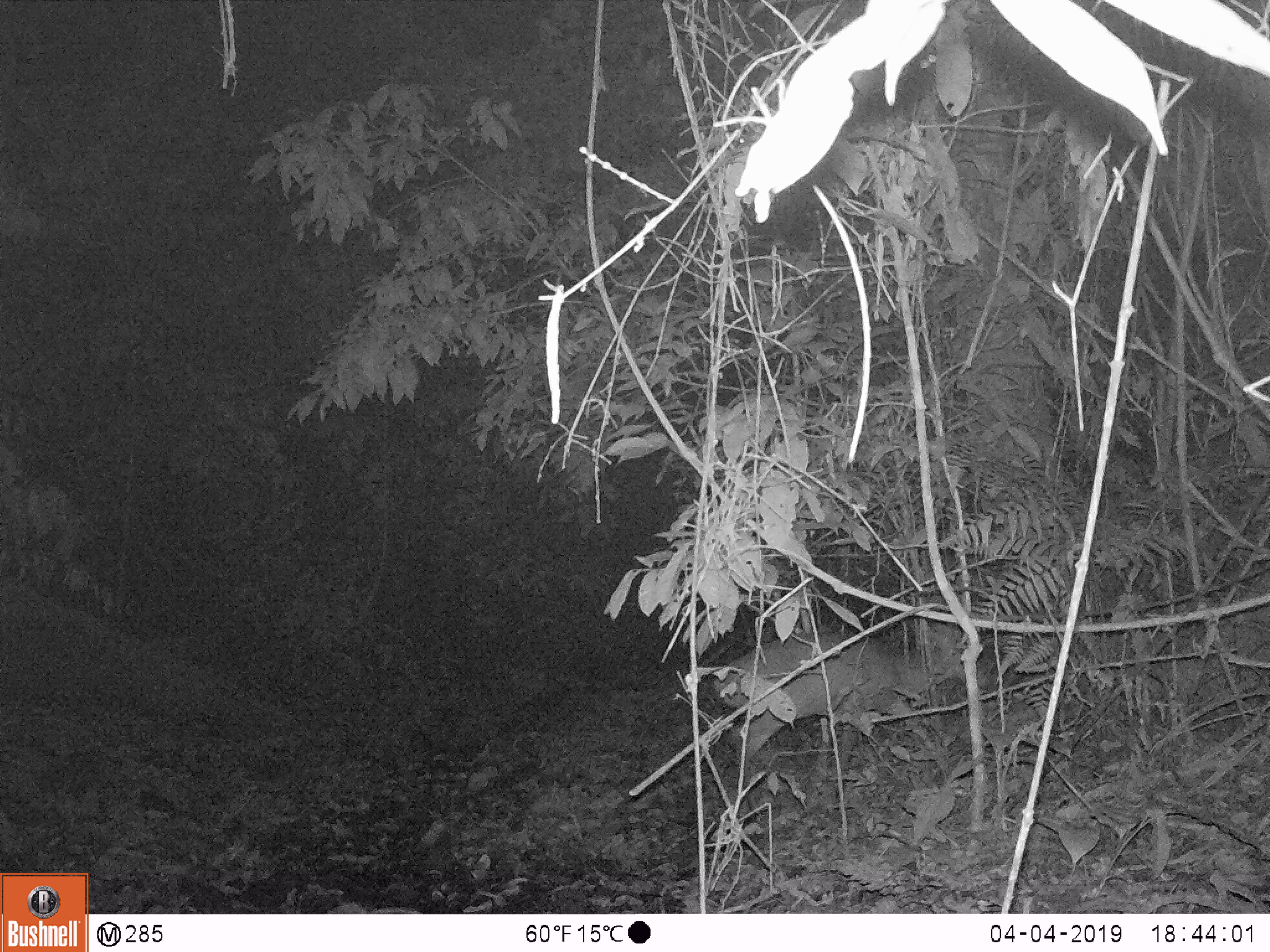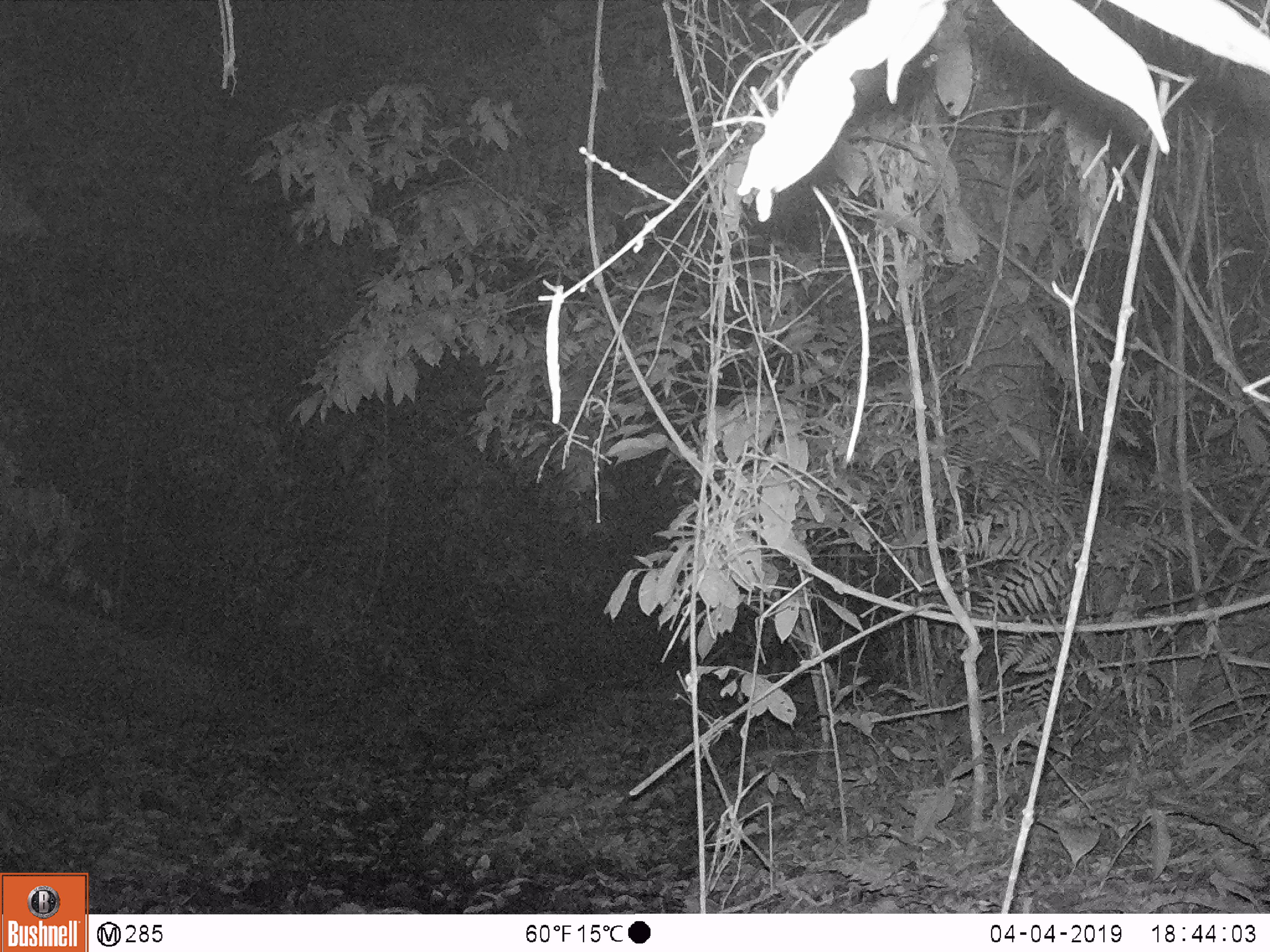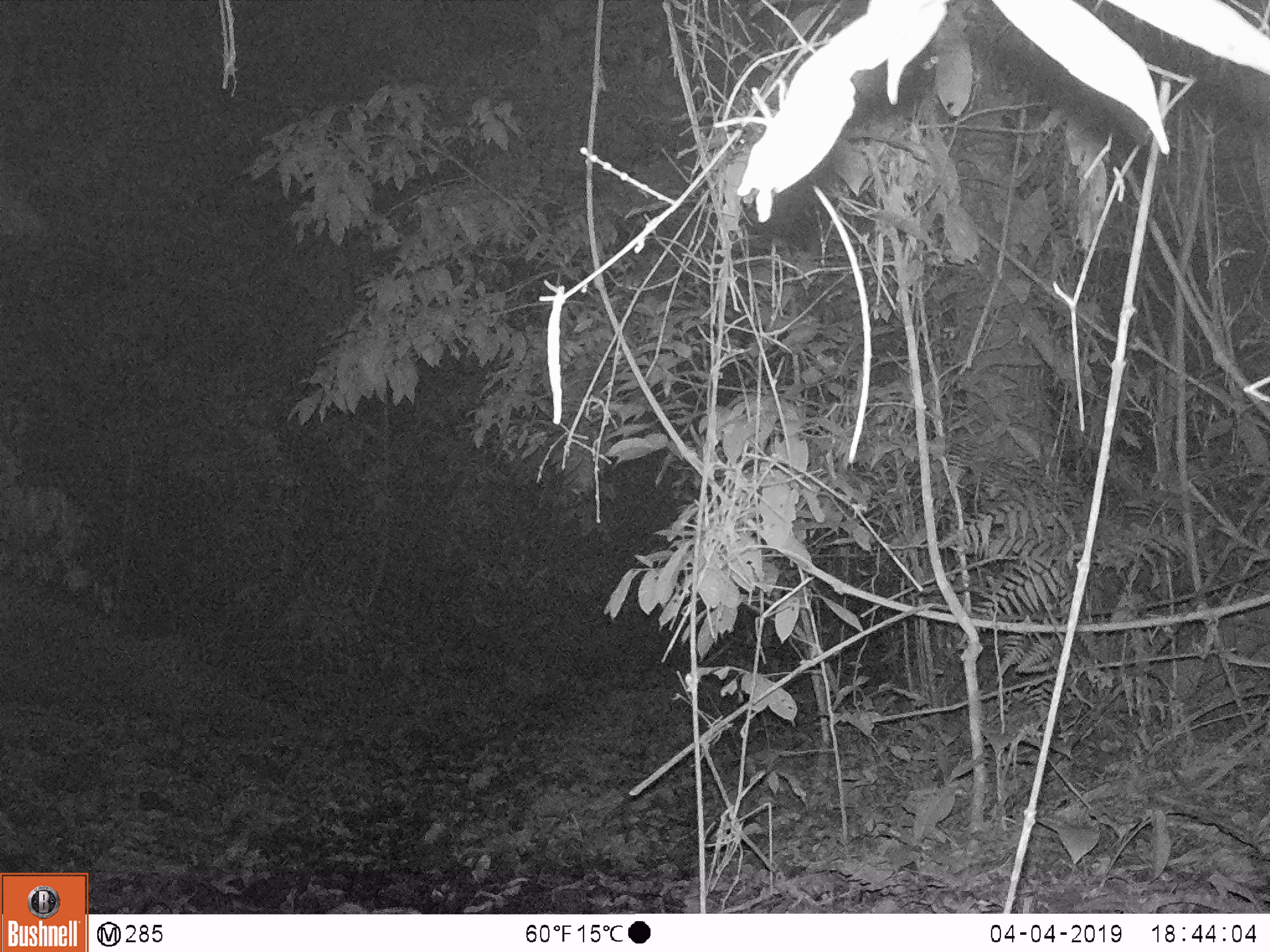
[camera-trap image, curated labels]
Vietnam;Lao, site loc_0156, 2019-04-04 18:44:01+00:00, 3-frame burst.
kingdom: Animalia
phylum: Chordata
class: Mammalia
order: Artiodactyla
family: Cervidae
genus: Muntiacus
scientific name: Muntiacus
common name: muntjacs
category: unidentified muntjac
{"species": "unidentified muntjac (muntjacs) (Muntiacus)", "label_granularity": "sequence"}